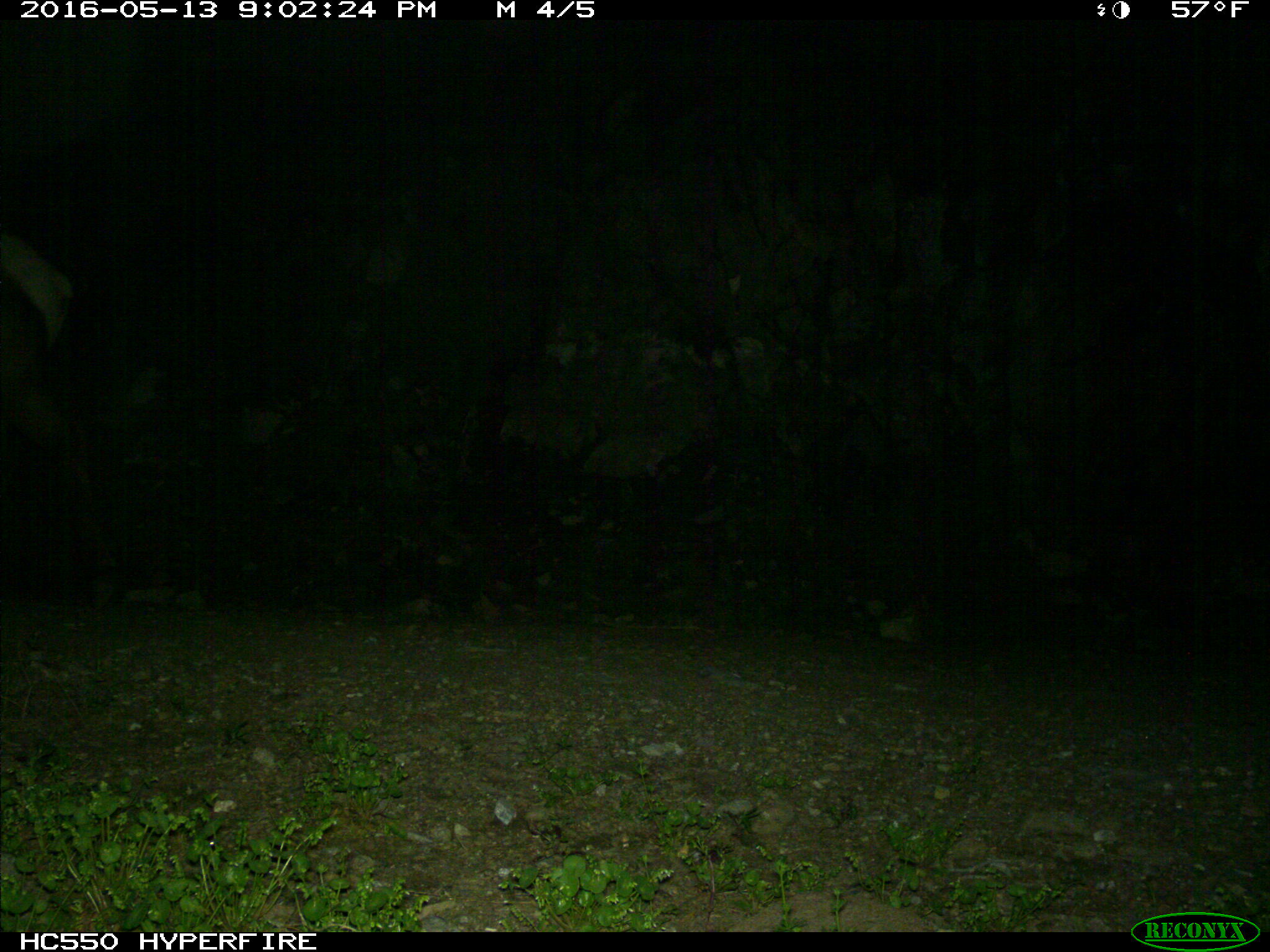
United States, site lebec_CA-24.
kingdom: Animalia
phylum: Chordata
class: Mammalia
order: Artiodactyla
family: Cervidae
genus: Cervus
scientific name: Cervus canadensis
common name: elk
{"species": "Cervus canadensis (elk)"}